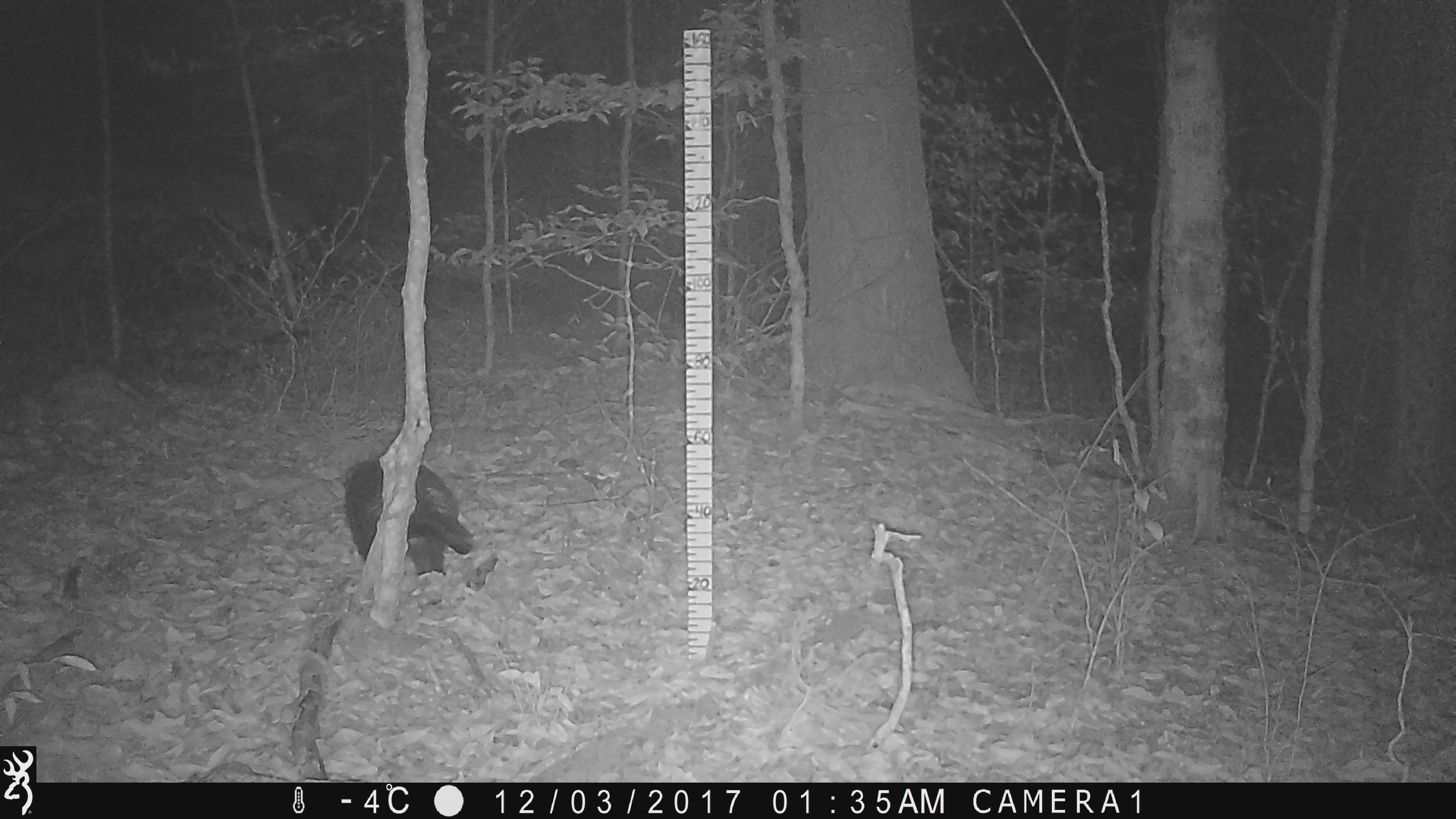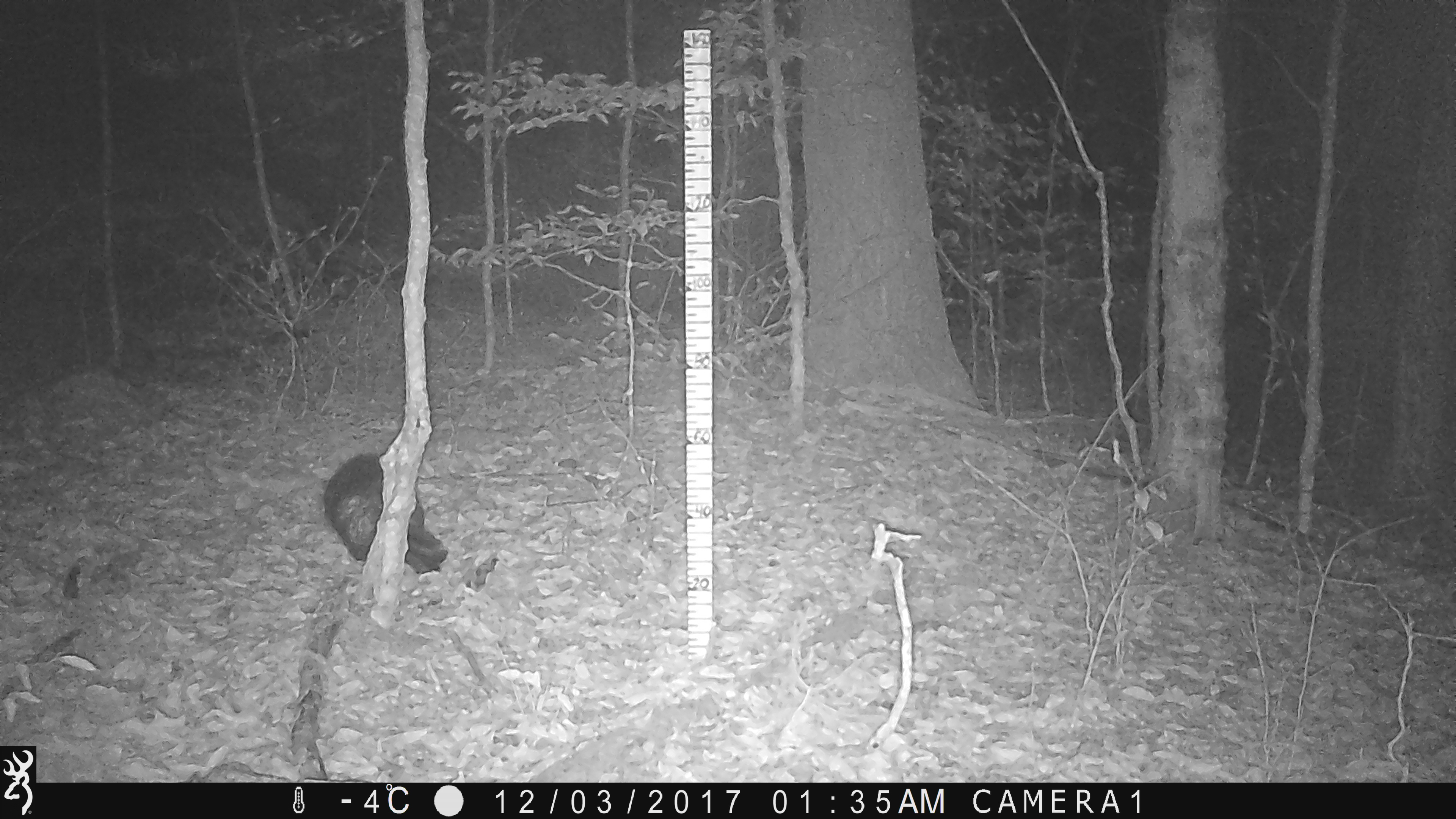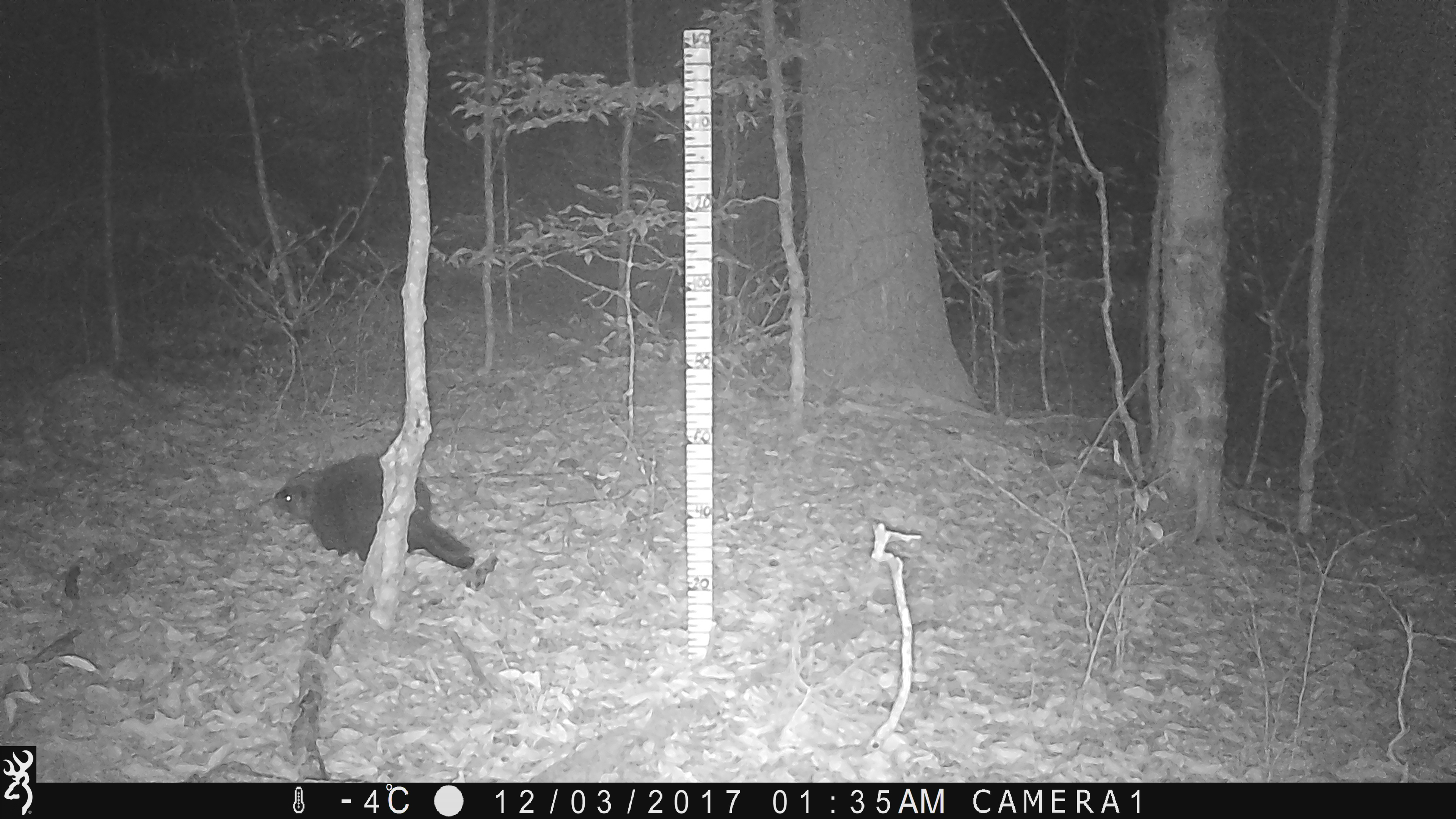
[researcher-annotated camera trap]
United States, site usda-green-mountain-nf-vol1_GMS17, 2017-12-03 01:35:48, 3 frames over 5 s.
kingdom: Animalia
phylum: Chordata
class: Mammalia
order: Rodentia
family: Erethizontidae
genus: Erethizon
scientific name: Erethizon dorsatum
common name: porcupine